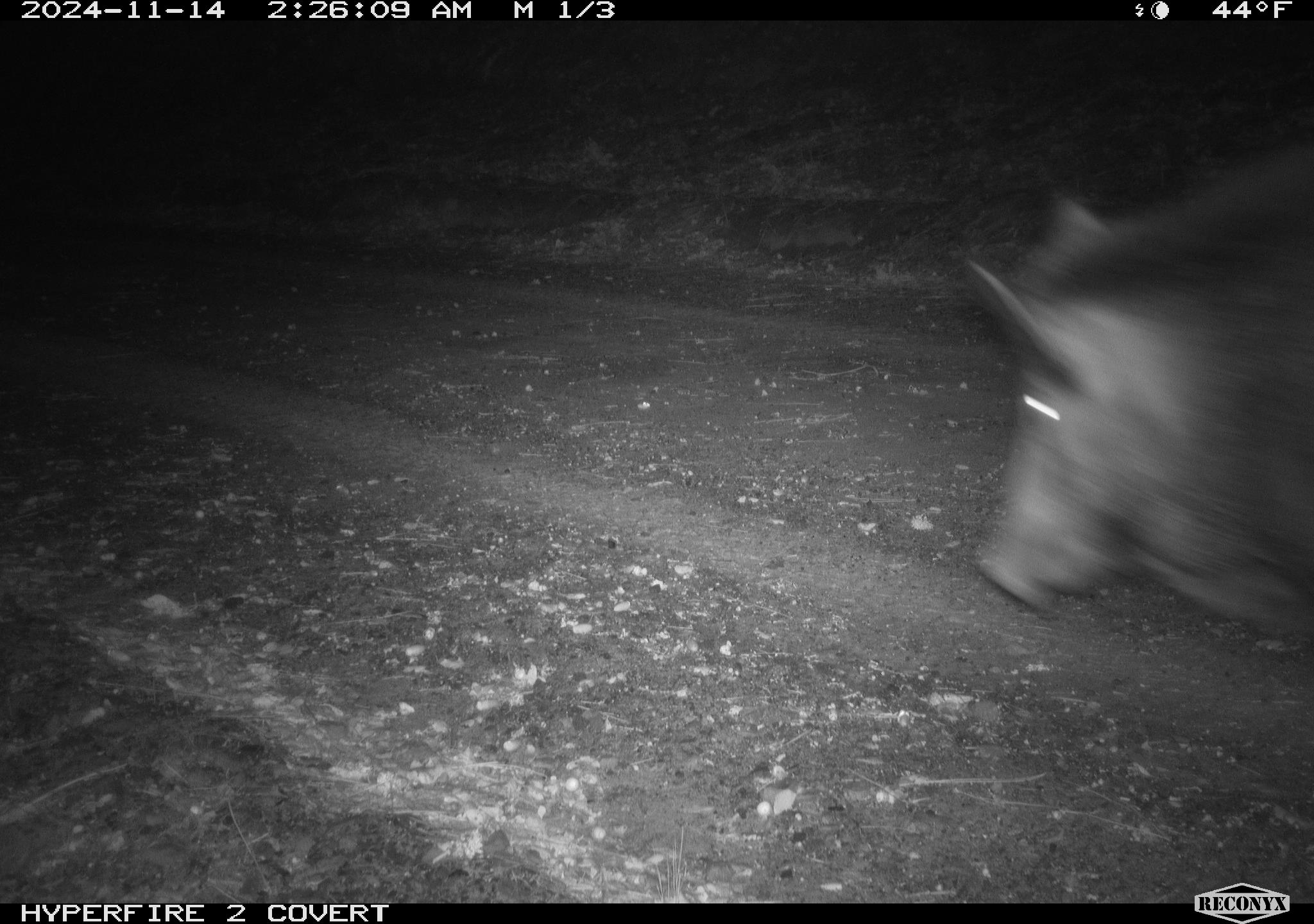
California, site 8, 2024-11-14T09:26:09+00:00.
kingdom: Animalia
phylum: Chordata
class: Mammalia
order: Artiodactyla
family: Suidae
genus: Sus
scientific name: Sus scrofa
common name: wild boar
Wild boar (Sus scrofa).